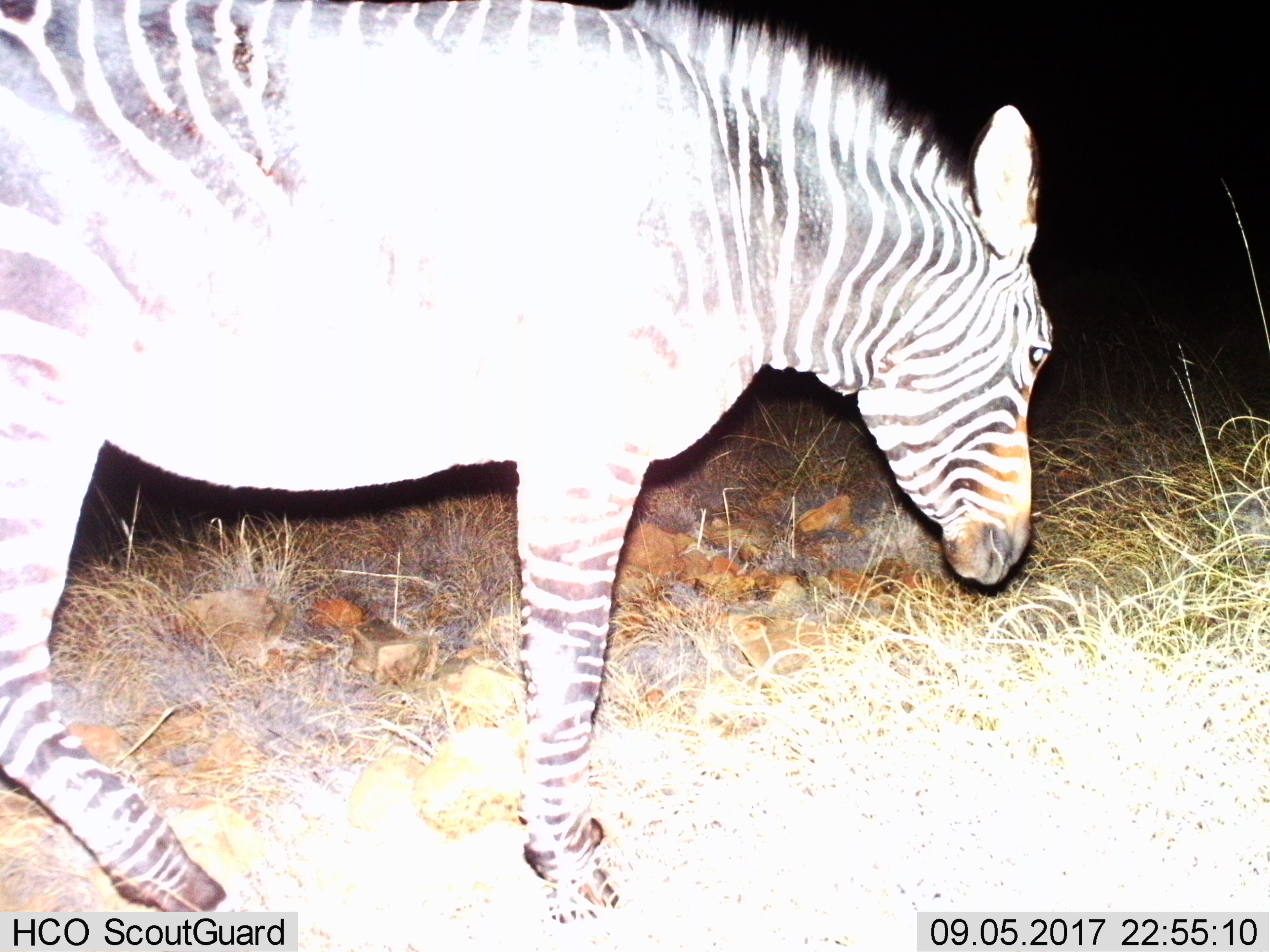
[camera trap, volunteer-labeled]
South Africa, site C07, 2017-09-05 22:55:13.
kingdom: Animalia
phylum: Chordata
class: Mammalia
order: Perissodactyla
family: Equidae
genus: Equus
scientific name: Equus zebra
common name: mountain zebra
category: zebramountain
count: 1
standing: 43%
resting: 0%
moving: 57%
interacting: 0%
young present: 0%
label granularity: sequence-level